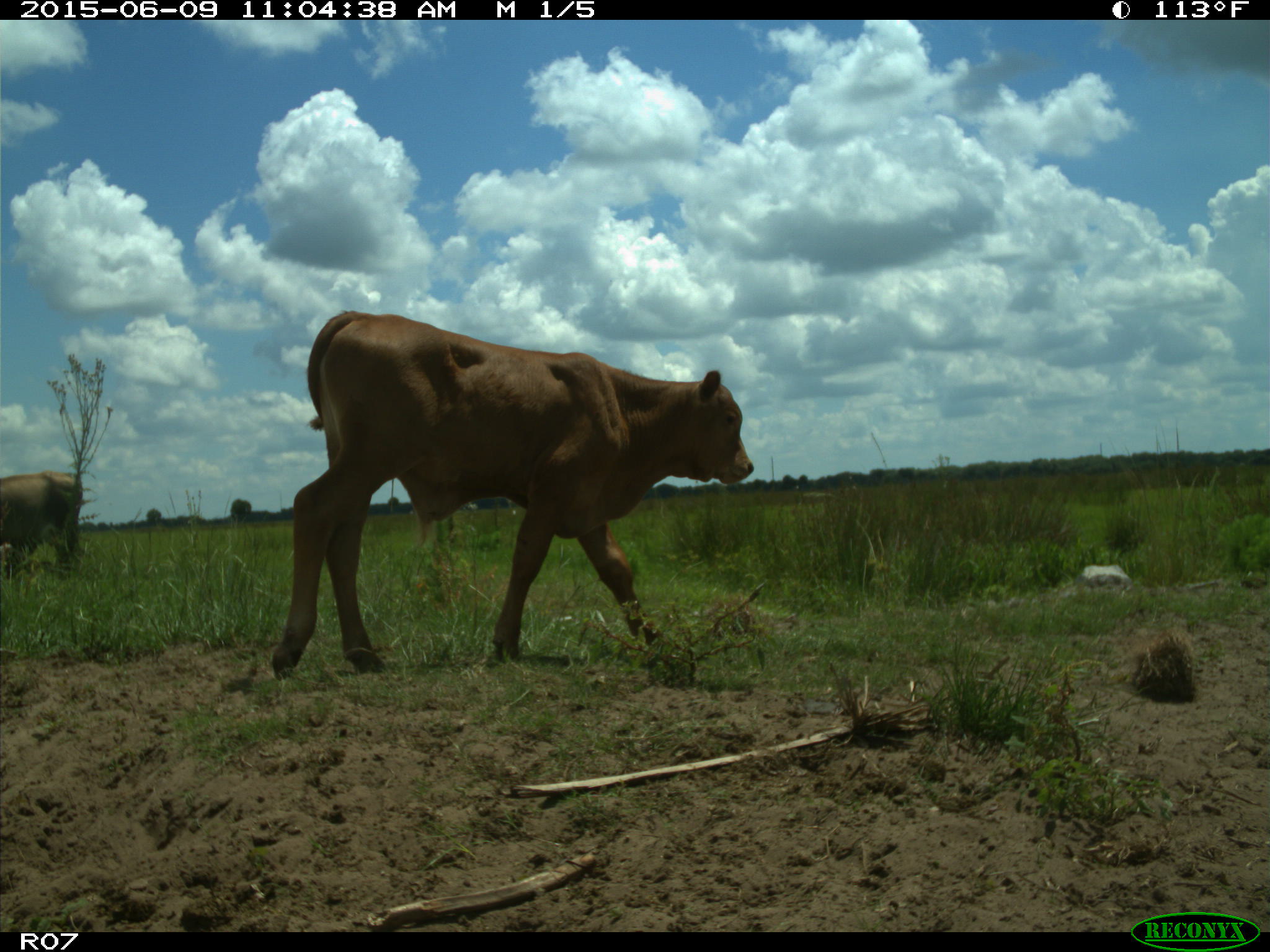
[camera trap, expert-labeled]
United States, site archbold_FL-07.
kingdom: Animalia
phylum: Chordata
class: Mammalia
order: Artiodactyla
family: Bovidae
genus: Bos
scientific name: Bos taurus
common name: domestic cow